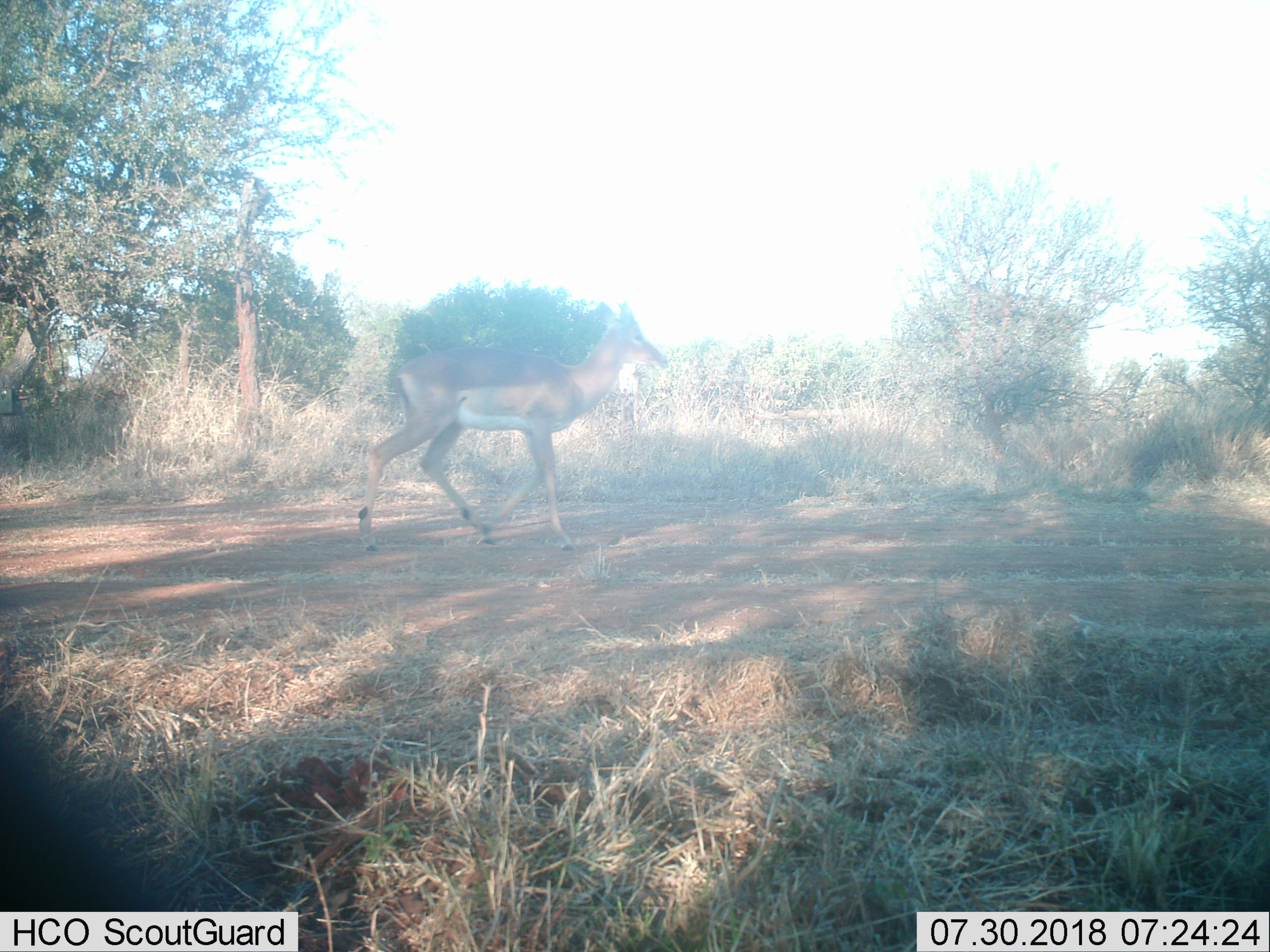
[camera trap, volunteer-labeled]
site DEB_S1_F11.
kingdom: Animalia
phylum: Chordata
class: Mammalia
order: Artiodactyla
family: Bovidae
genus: Aepyceros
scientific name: Aepyceros melampus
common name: impala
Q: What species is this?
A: Impala (Aepyceros melampus).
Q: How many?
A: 1.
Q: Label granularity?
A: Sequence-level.